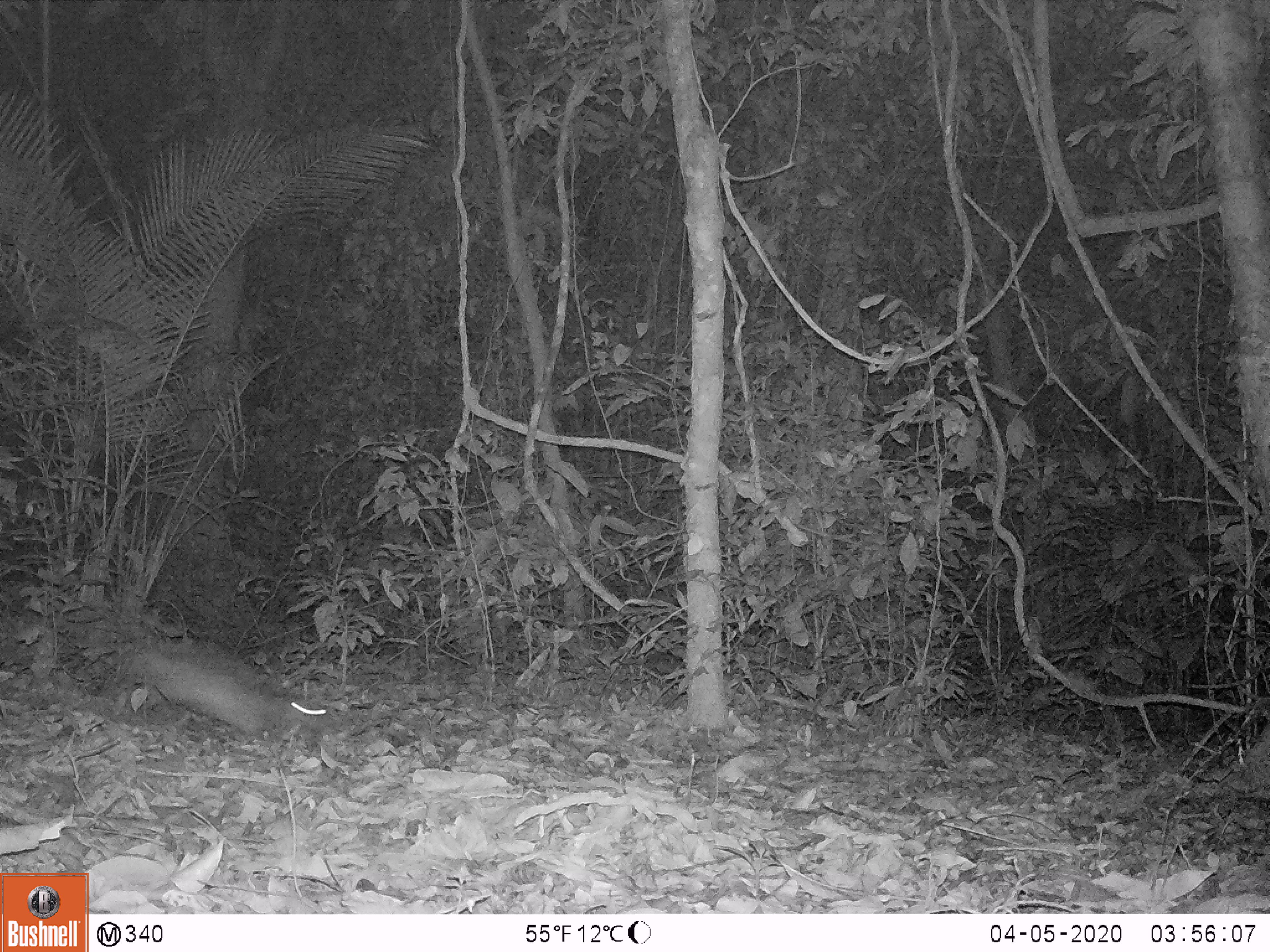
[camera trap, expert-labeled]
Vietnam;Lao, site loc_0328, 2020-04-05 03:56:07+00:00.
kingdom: Animalia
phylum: Chordata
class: Mammalia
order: Rodentia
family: Hystricidae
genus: Atherurus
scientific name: Atherurus macrourus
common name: asiatic brush-tailed porcupine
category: asiatic brush tailed porcupine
Asiatic brush tailed porcupine (asiatic brush-tailed porcupine) (Atherurus macrourus). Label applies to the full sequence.